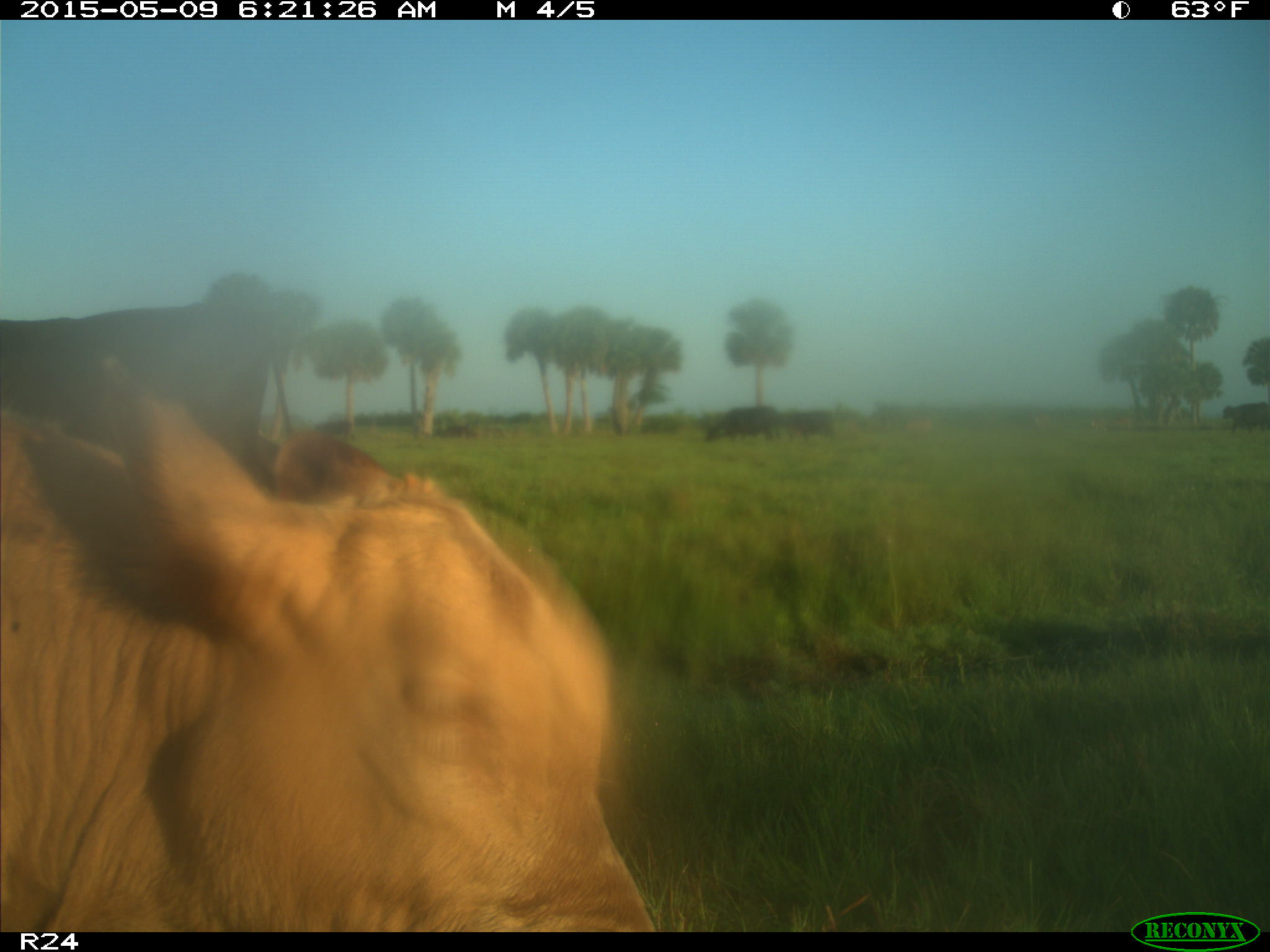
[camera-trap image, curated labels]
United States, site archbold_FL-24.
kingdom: Animalia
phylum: Chordata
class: Mammalia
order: Artiodactyla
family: Bovidae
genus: Bos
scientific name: Bos taurus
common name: domestic cow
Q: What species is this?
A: Bos taurus (domestic cow).